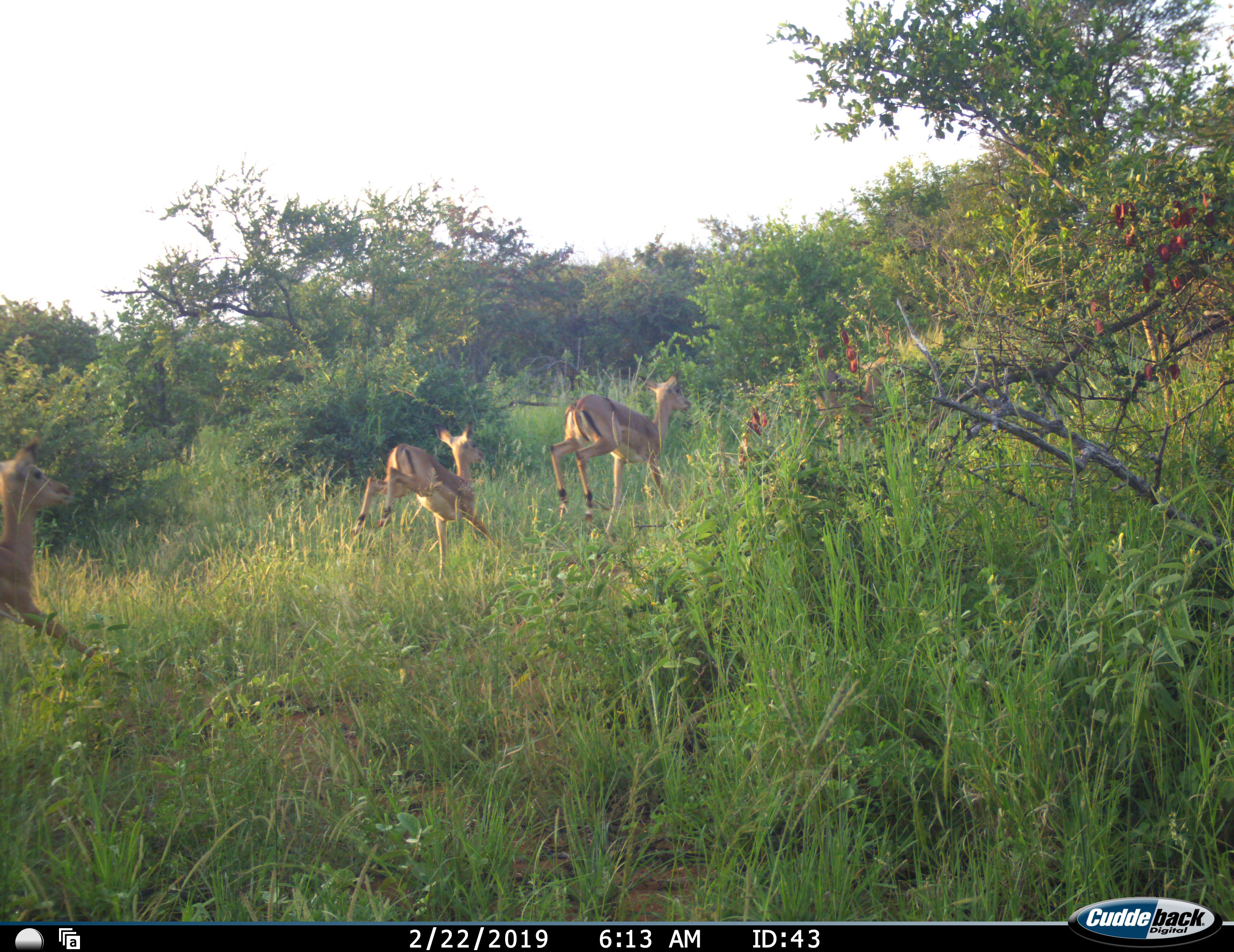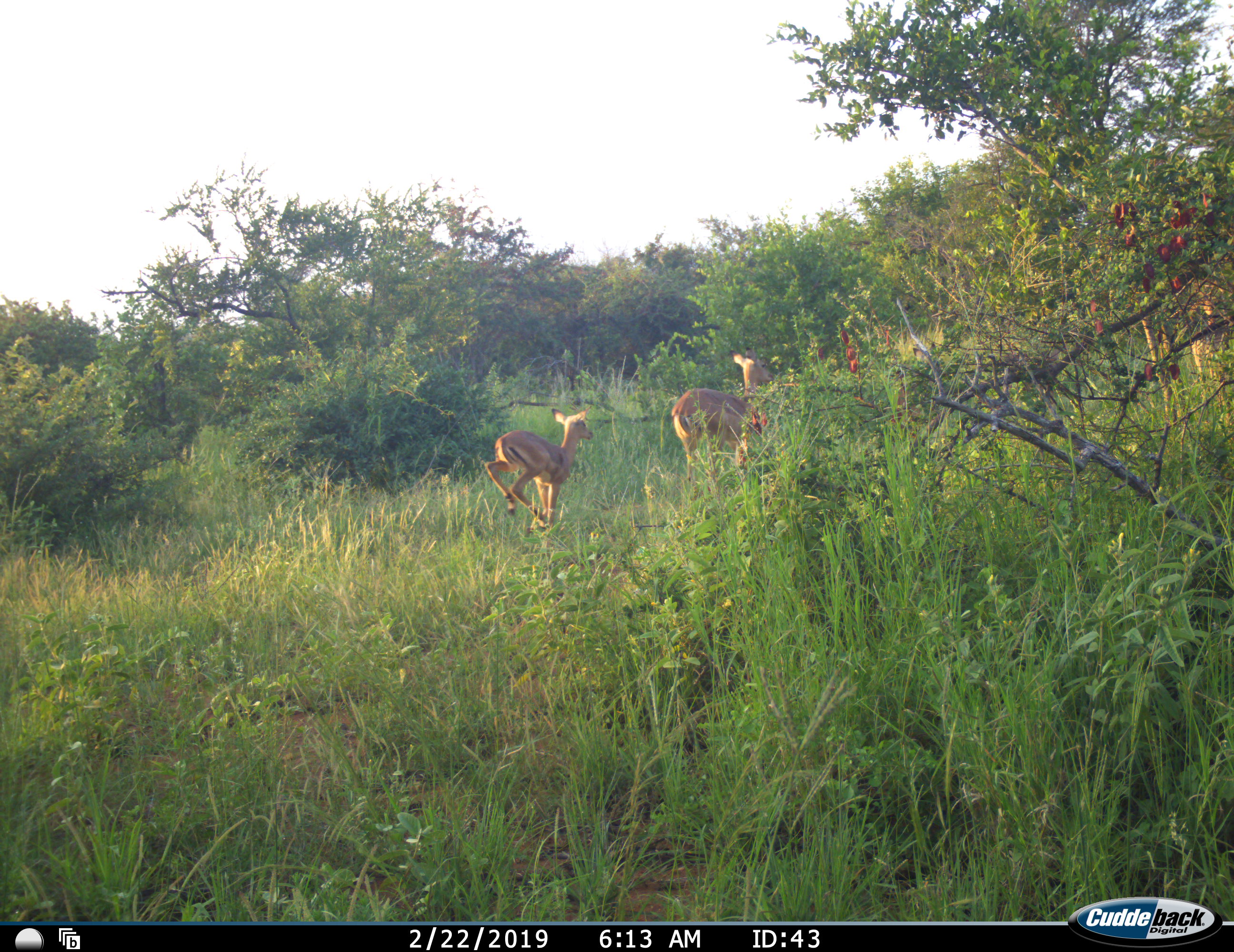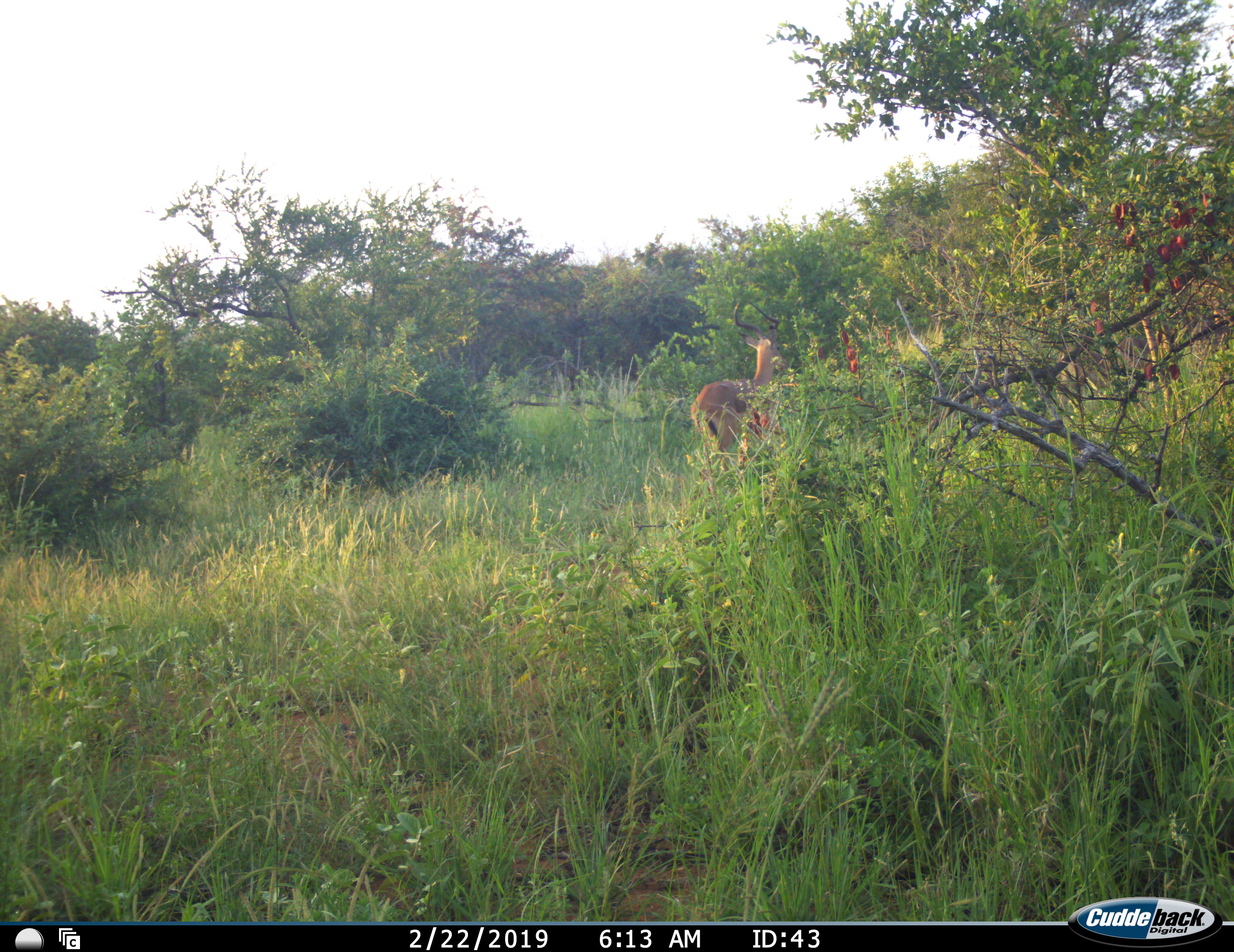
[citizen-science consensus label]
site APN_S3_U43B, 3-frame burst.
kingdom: Animalia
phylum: Chordata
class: Mammalia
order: Artiodactyla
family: Bovidae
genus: Aepyceros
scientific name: Aepyceros melampus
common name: impala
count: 4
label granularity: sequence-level